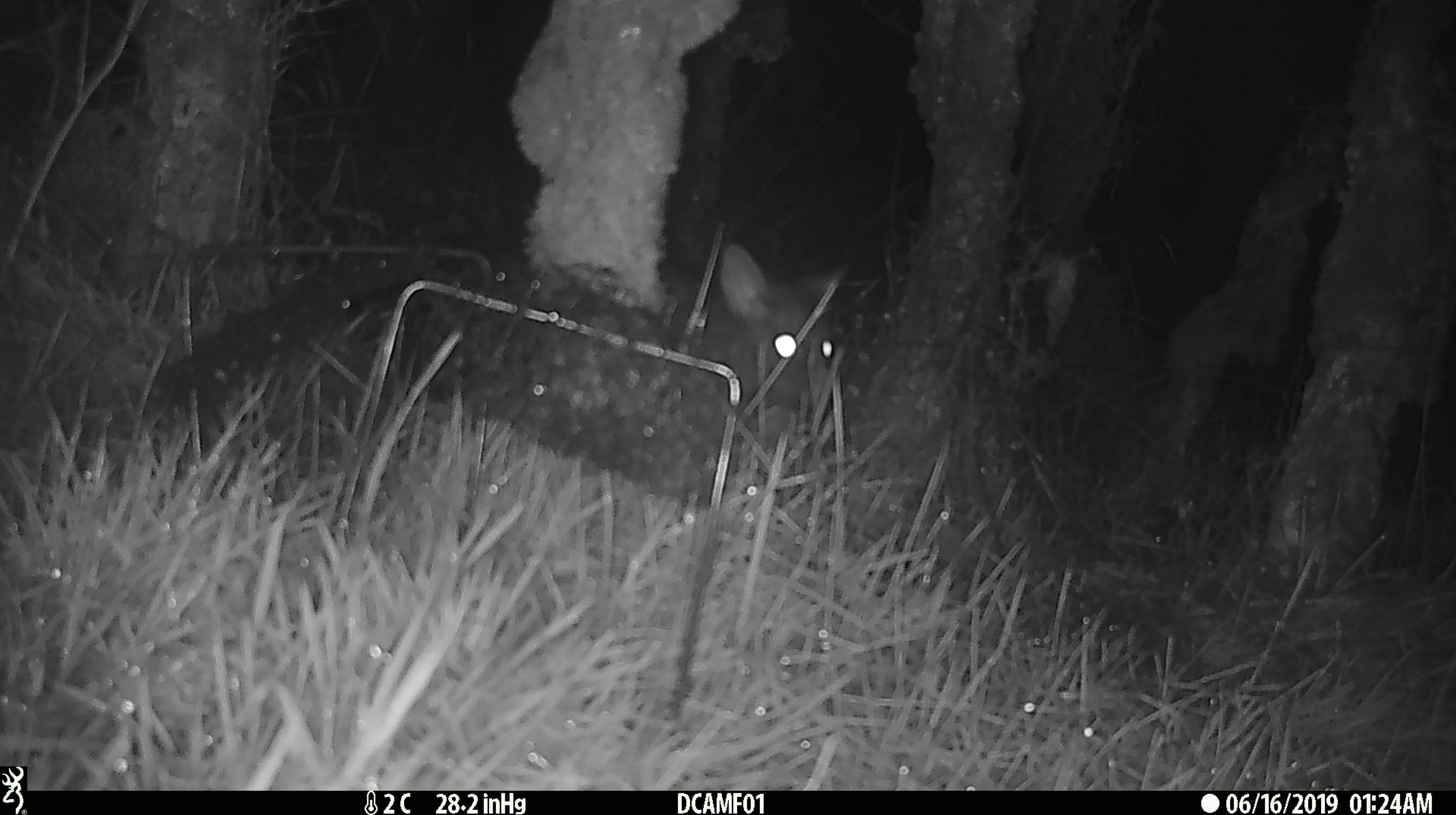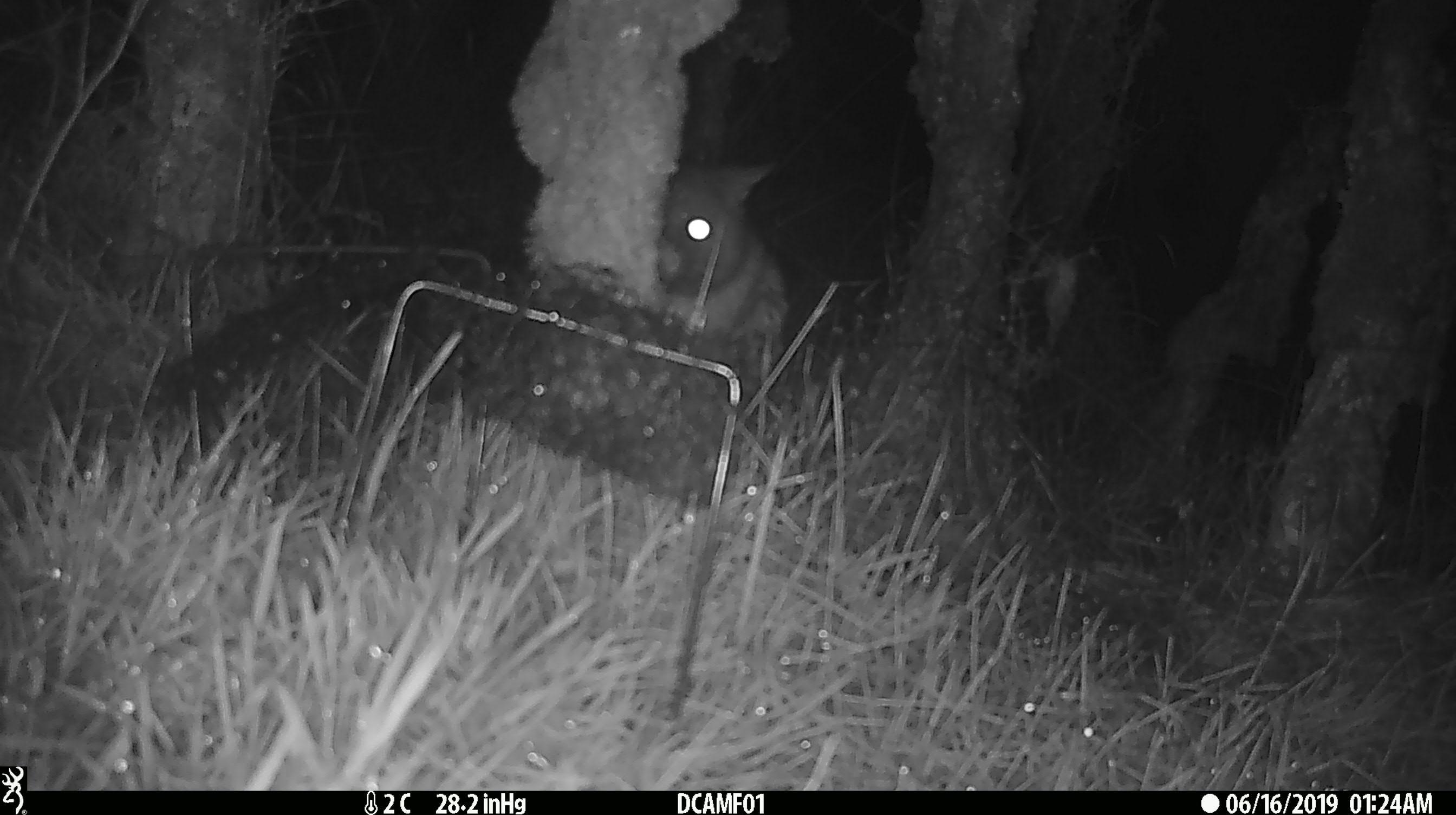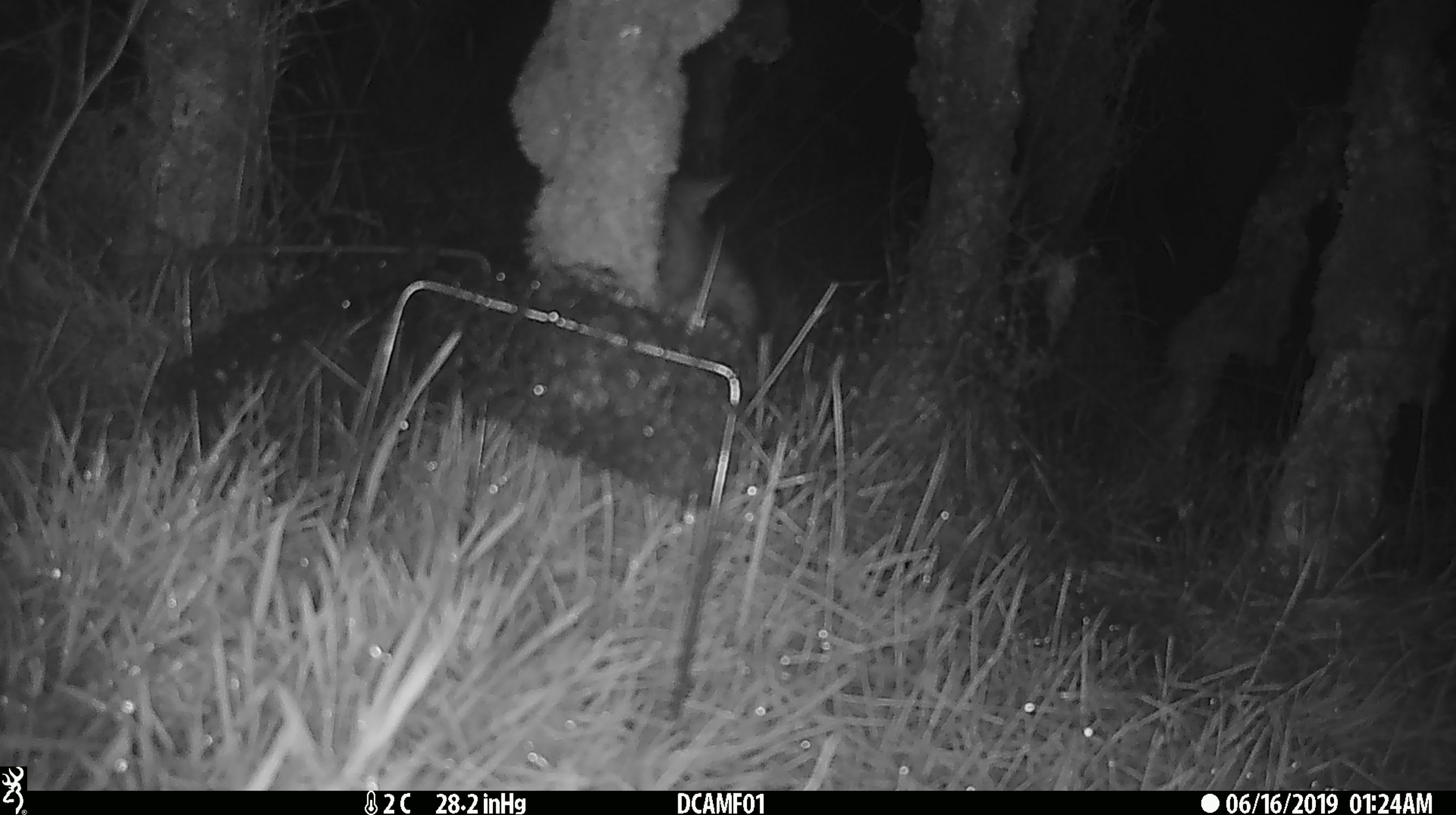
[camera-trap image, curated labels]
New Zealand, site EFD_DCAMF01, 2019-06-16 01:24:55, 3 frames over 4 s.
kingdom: Animalia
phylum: Chordata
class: Mammalia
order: Diprotodontia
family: Phalangeridae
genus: Trichosurus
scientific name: Trichosurus vulpecula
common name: common brushtail possum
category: possum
Possum (common brushtail possum) (Trichosurus vulpecula).